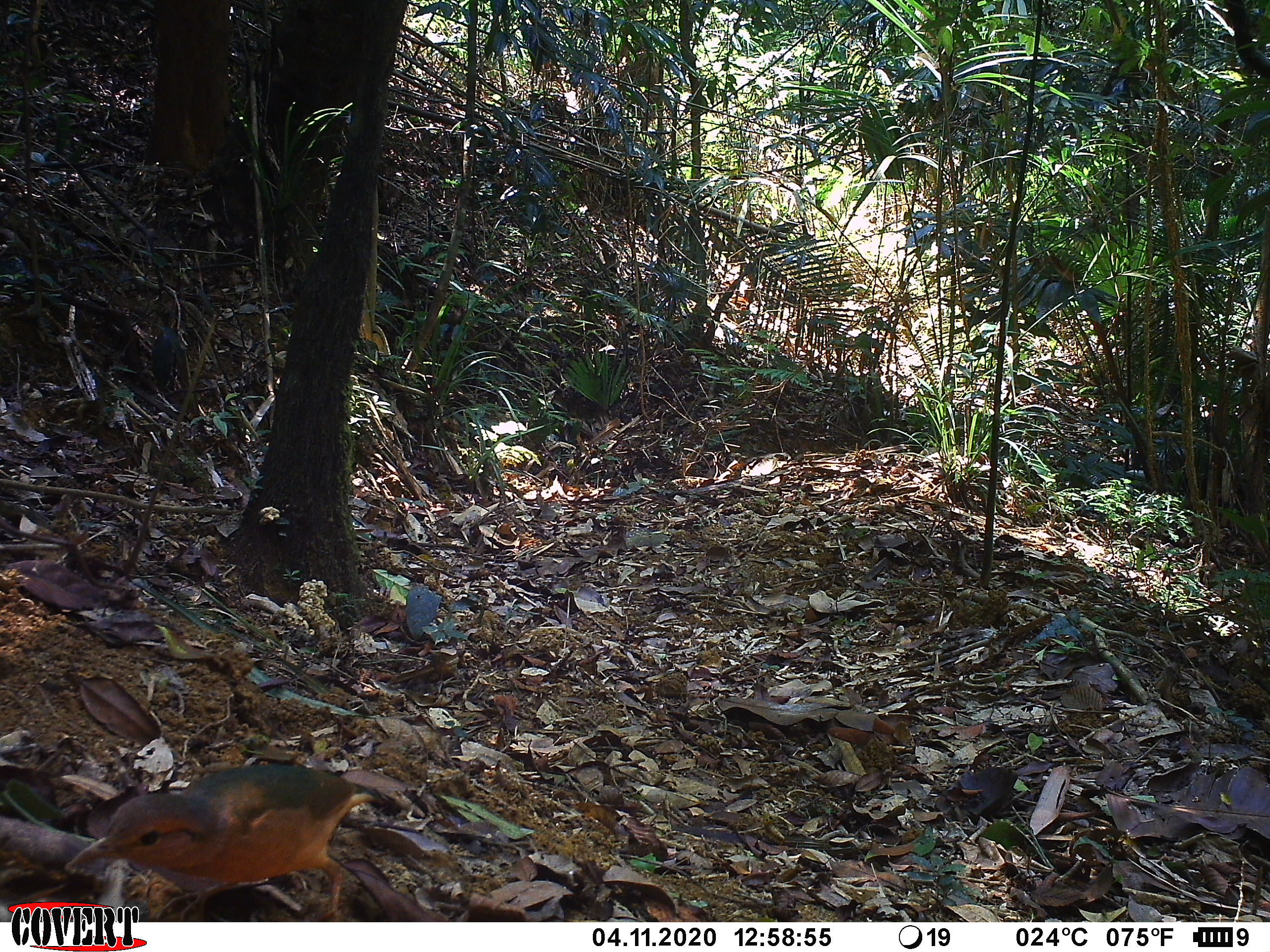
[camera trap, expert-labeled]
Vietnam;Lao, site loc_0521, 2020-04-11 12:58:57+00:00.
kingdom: Animalia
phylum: Chordata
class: Aves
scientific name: Aves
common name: bird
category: unidentified bird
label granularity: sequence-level